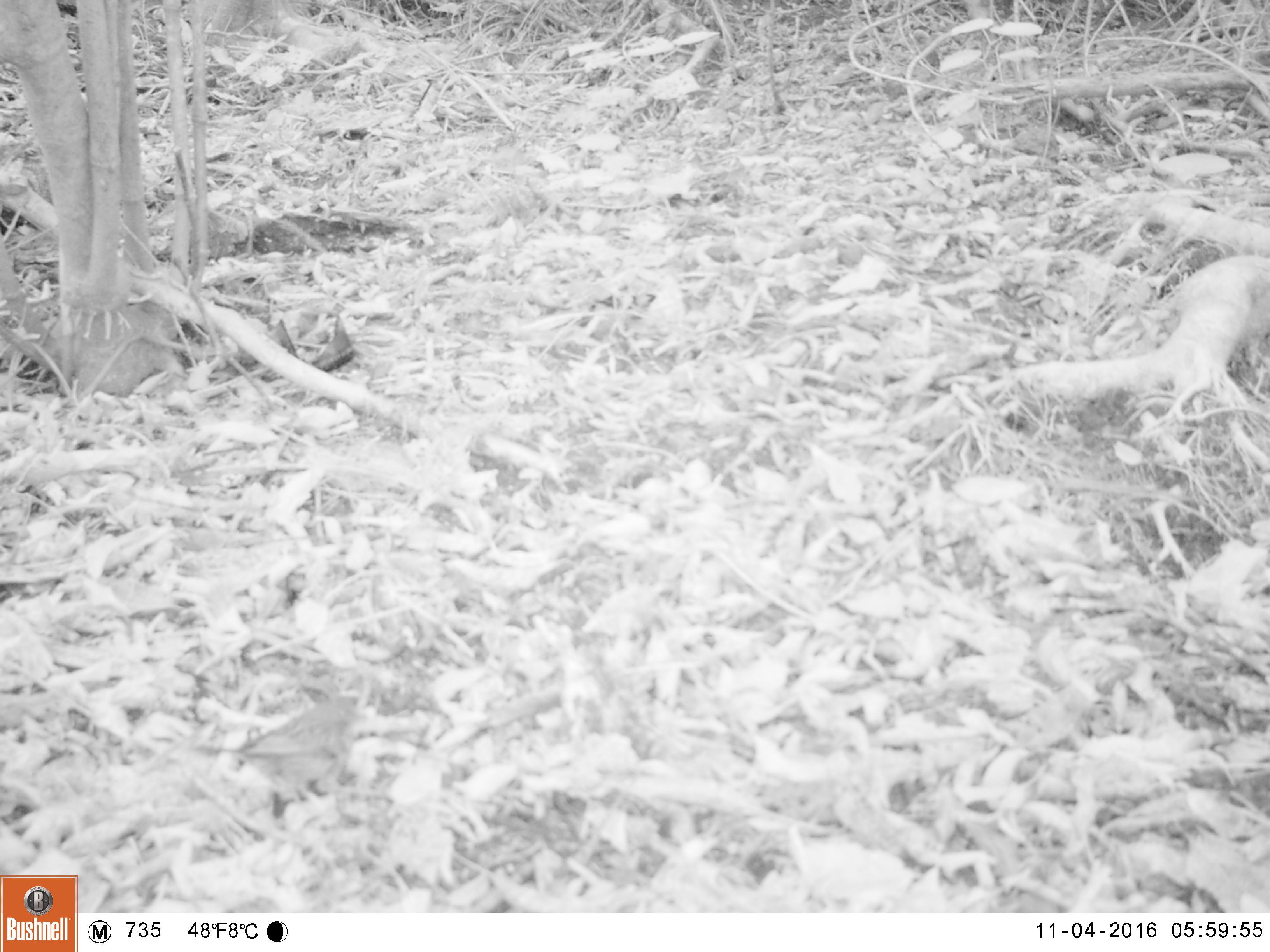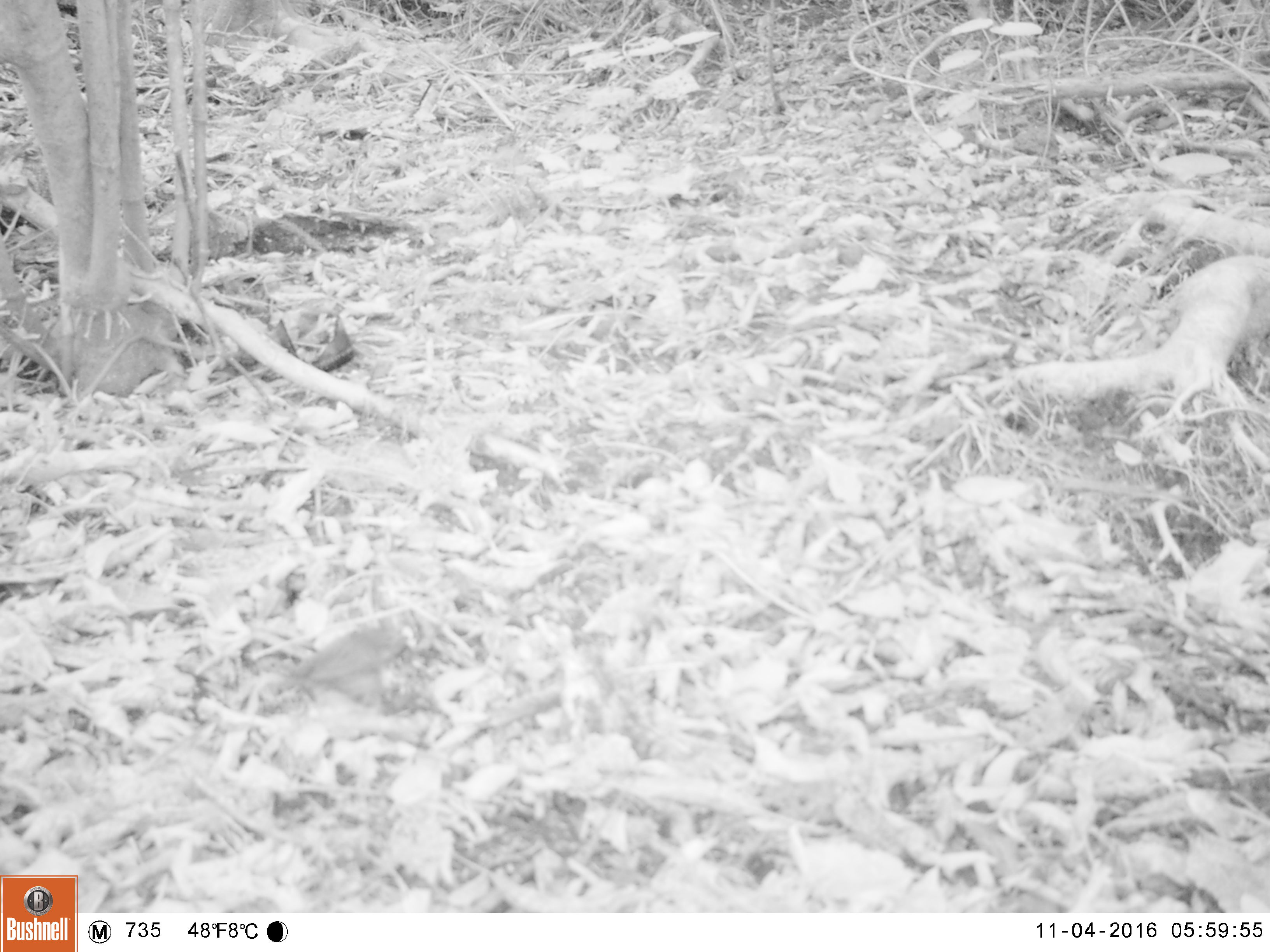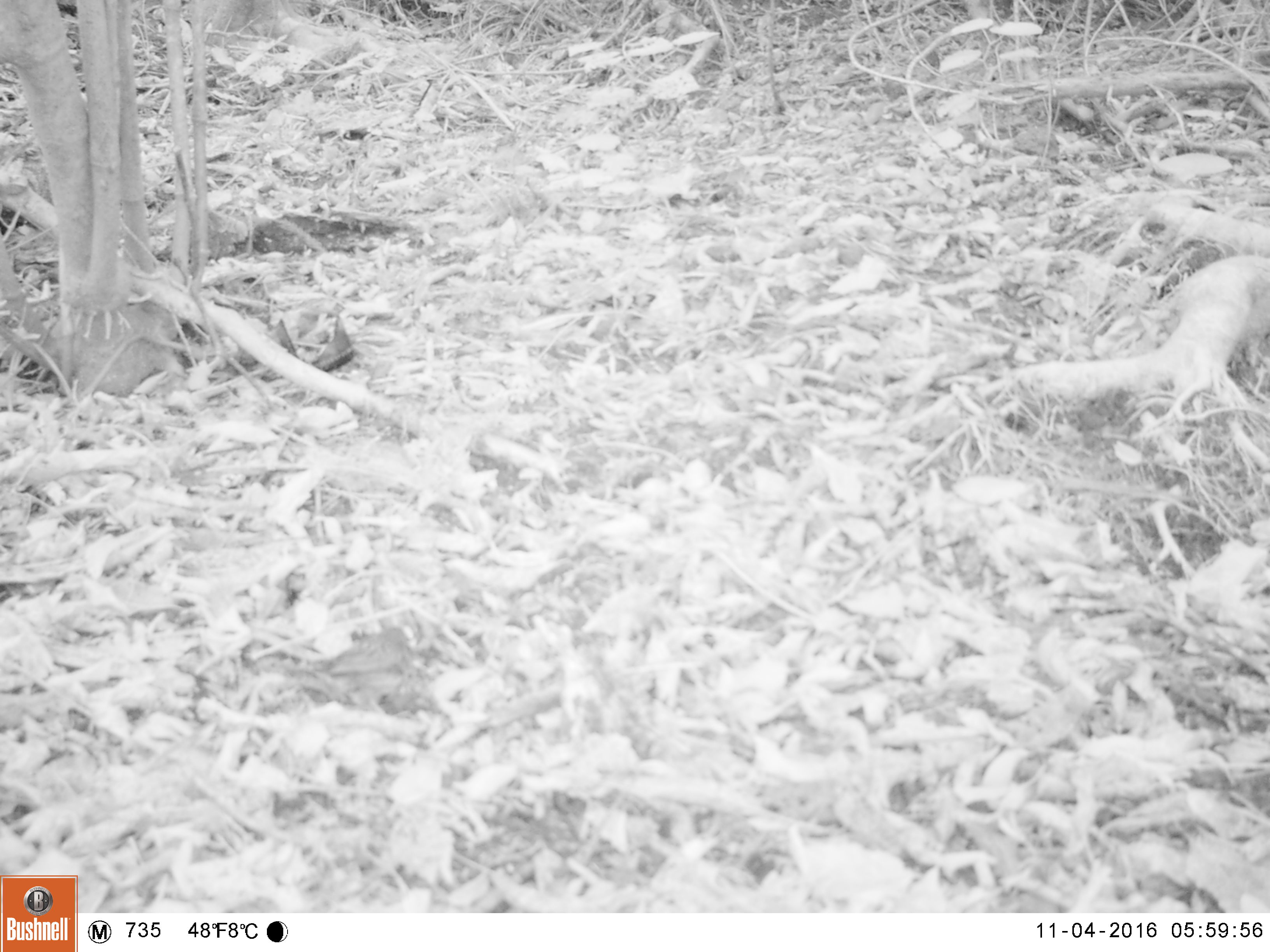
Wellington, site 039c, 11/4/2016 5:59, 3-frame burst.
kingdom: Animalia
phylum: Chordata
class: Aves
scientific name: Aves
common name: bird